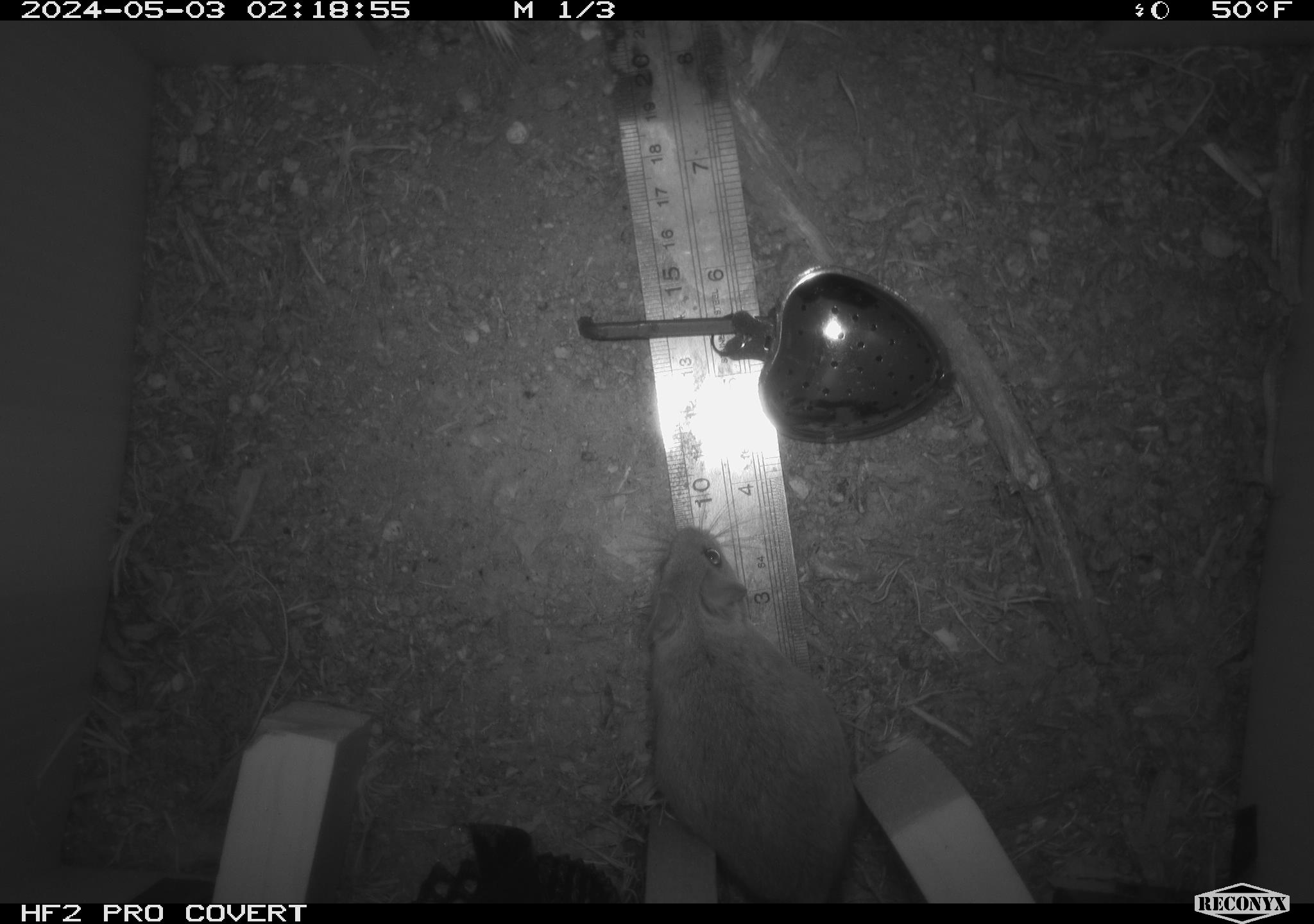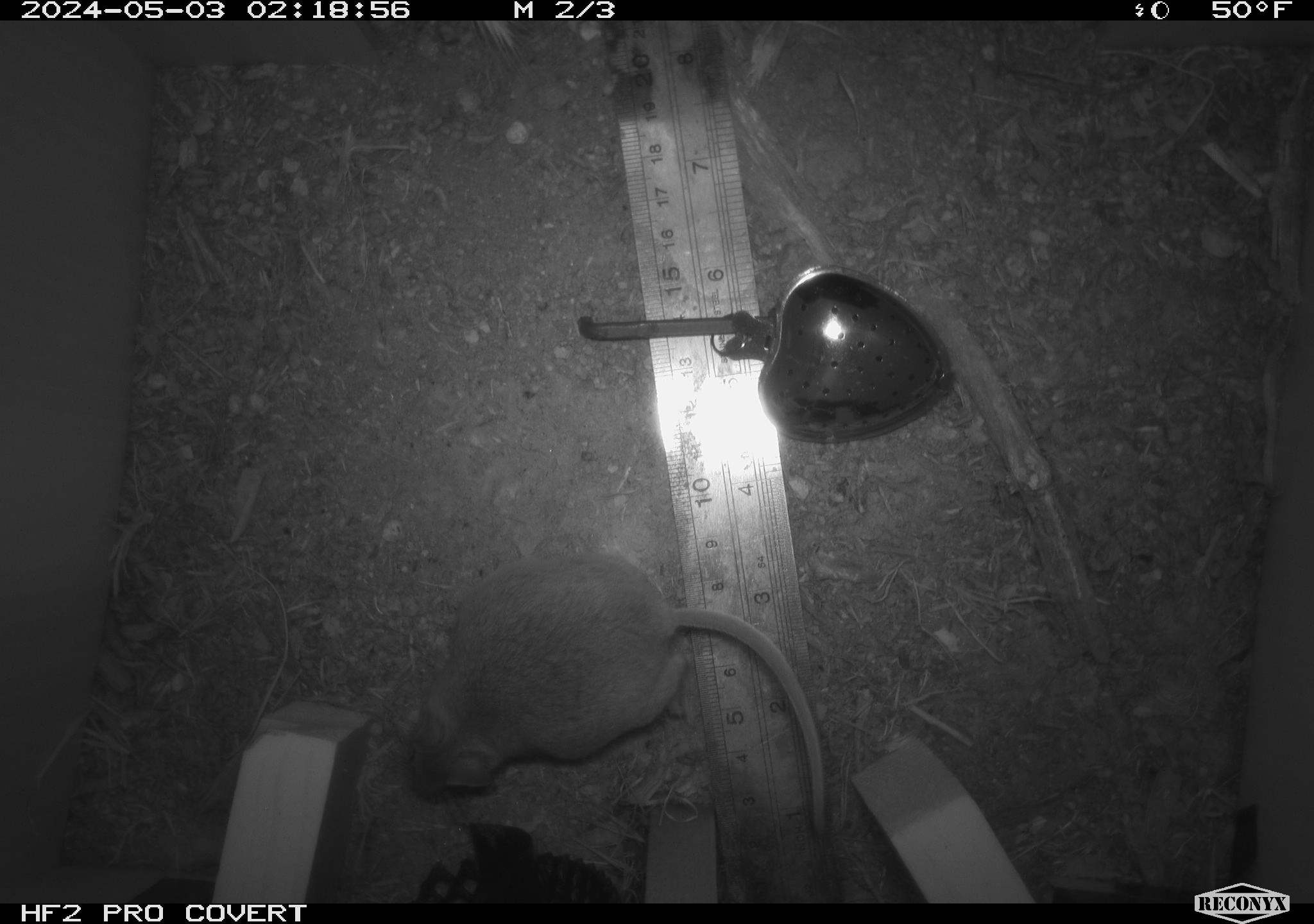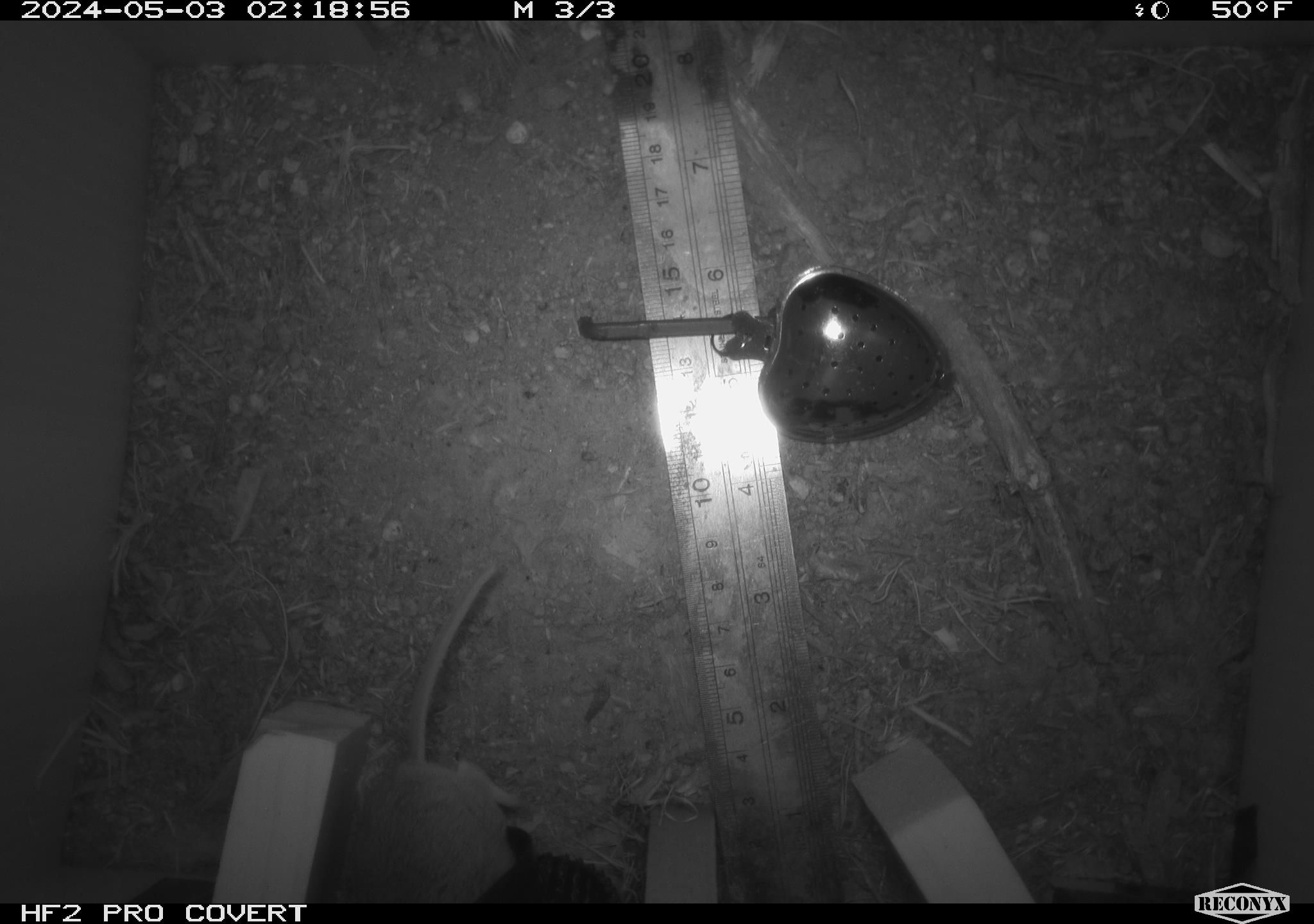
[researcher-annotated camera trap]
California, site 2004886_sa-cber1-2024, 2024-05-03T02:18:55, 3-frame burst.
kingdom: Animalia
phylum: Chordata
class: Mammalia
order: Rodentia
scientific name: Rodentia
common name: mouse species